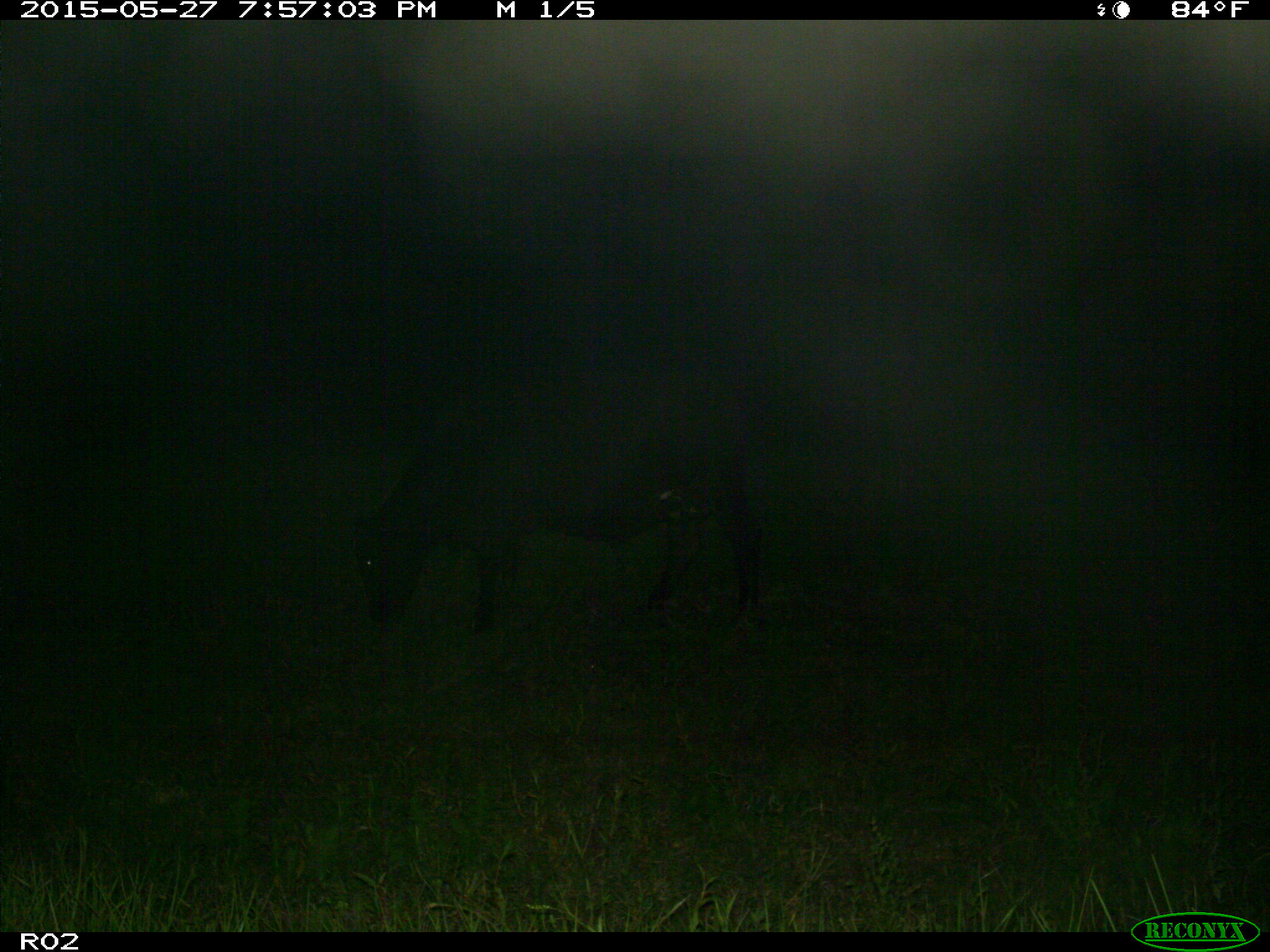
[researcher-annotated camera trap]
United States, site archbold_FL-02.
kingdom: Animalia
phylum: Chordata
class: Mammalia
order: Artiodactyla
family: Bovidae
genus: Bos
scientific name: Bos taurus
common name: domestic cow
Bos taurus (domestic cow).